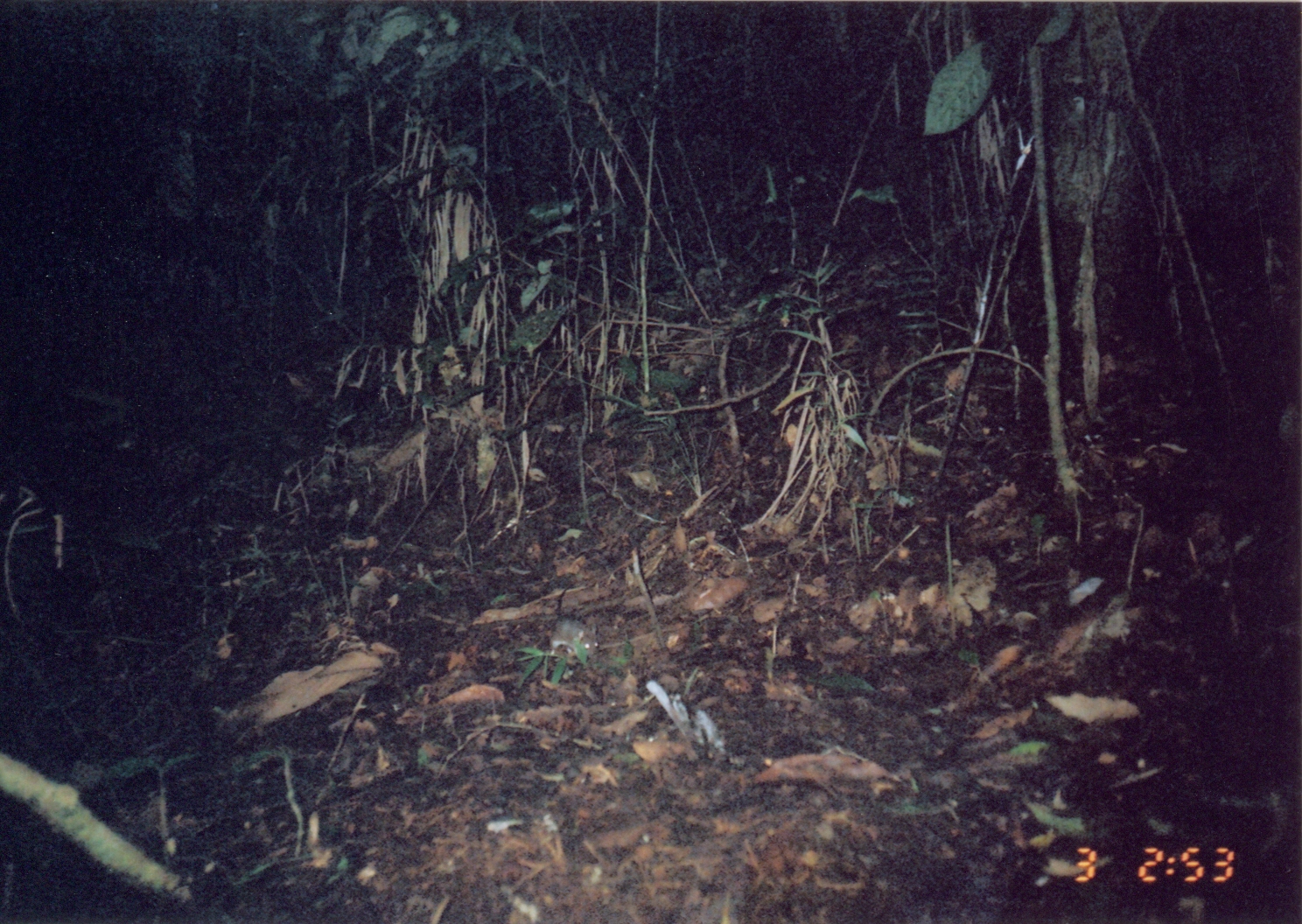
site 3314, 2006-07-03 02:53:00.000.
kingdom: Animalia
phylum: Chordata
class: Mammalia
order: Rodentia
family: Muridae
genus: Rattus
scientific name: Rattus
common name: rodent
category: unknown rat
Unknown rat (rodent) (Rattus), count 1.